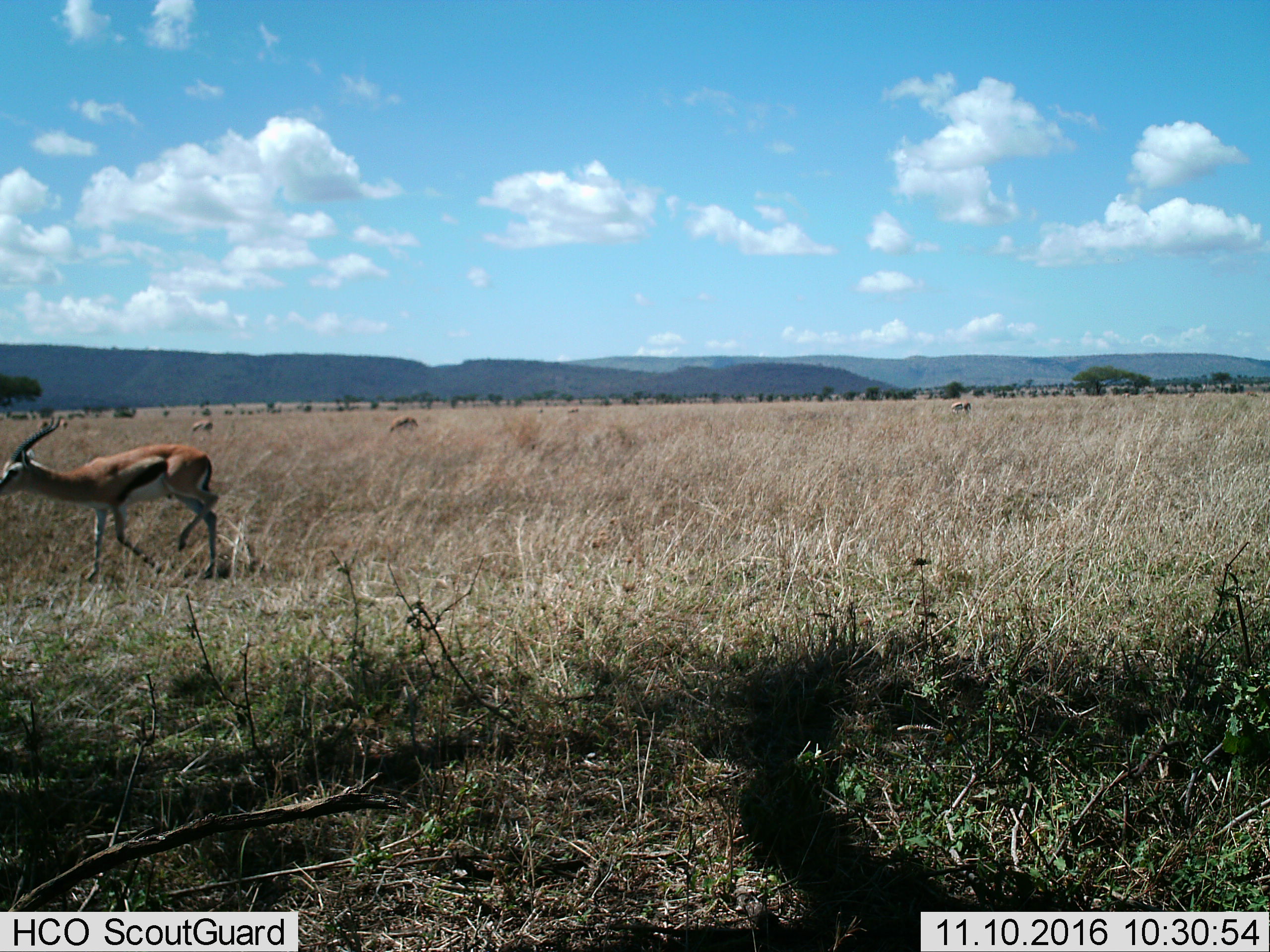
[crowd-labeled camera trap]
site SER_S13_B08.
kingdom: Animalia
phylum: Chordata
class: Mammalia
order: Artiodactyla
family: Bovidae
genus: Eudorcas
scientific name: Eudorcas thomsonii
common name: thomson's gazelle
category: gazellethomsons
Gazellethomsons (thomson's gazelle) (Eudorcas thomsonii), count 5. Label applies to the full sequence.